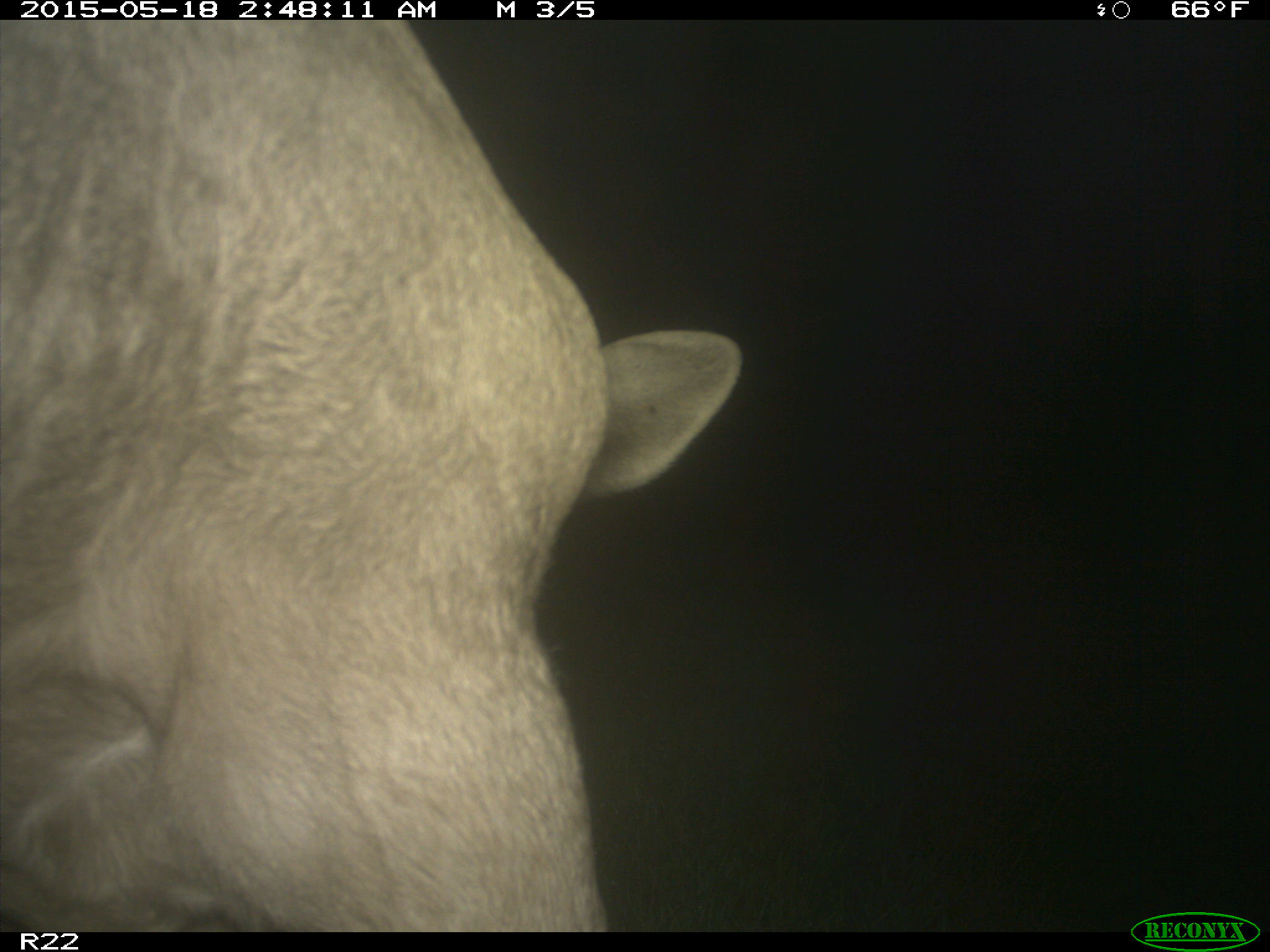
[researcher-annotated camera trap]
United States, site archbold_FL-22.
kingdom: Animalia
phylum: Chordata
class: Mammalia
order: Artiodactyla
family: Bovidae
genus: Bos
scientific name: Bos taurus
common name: domestic cow